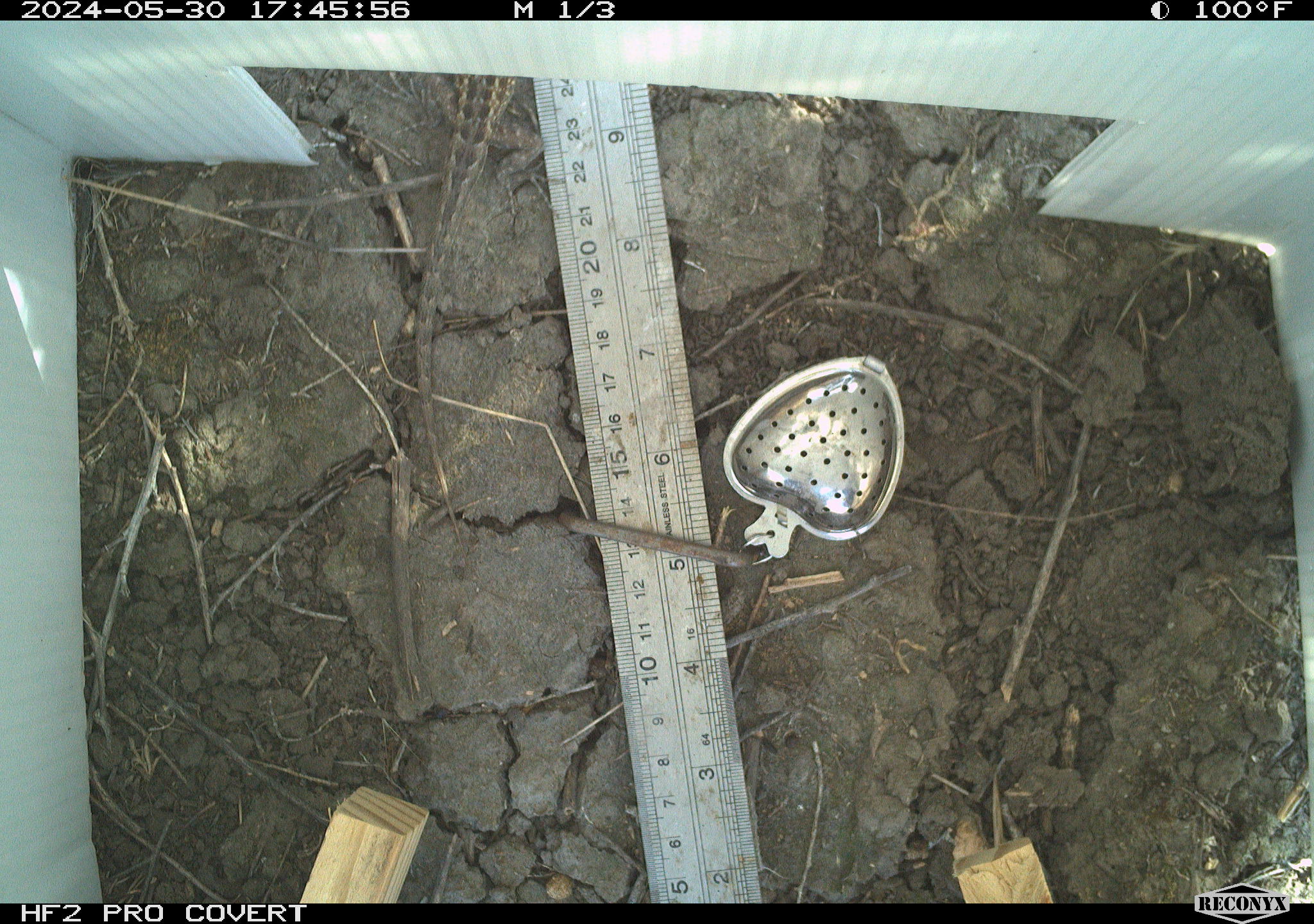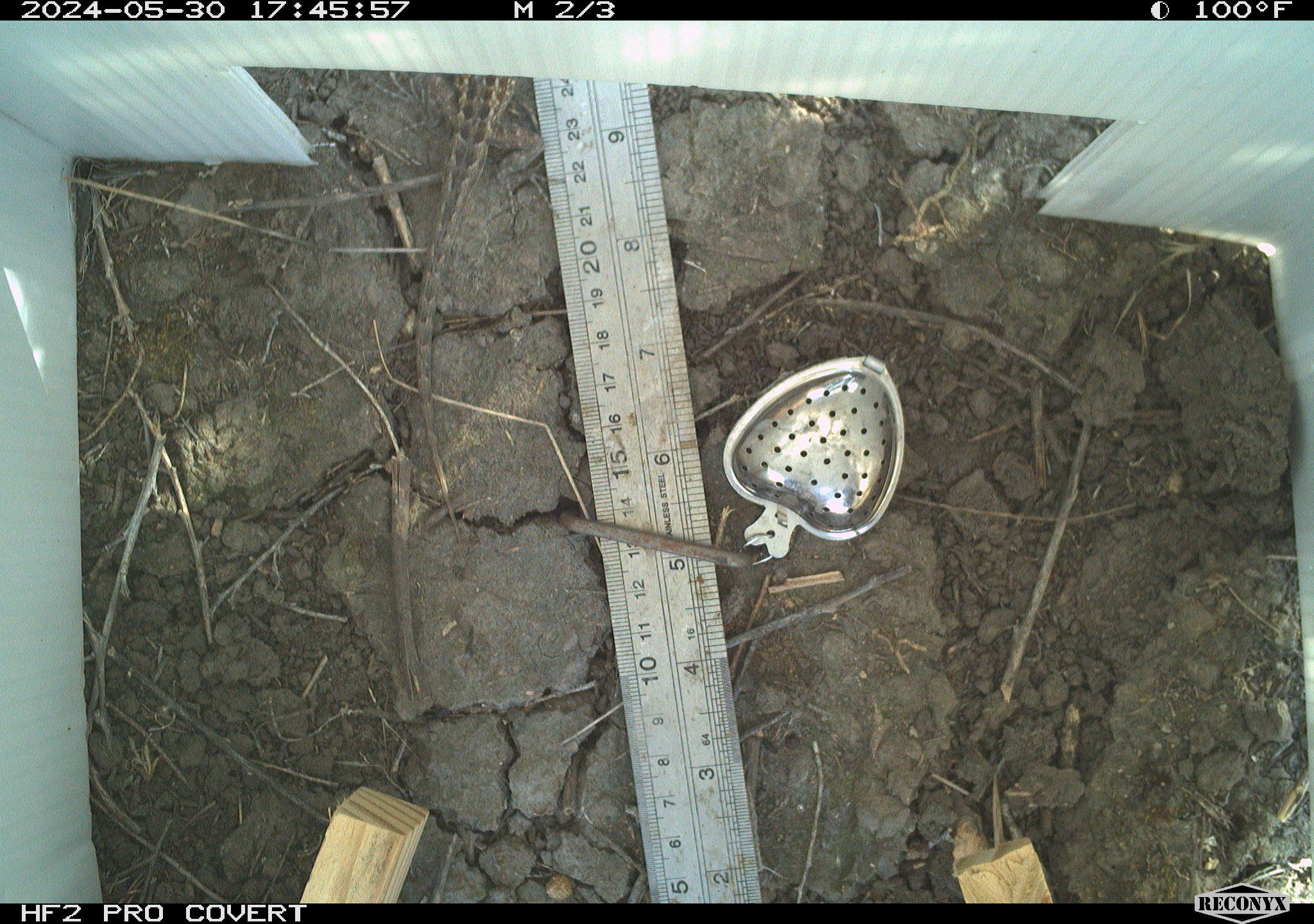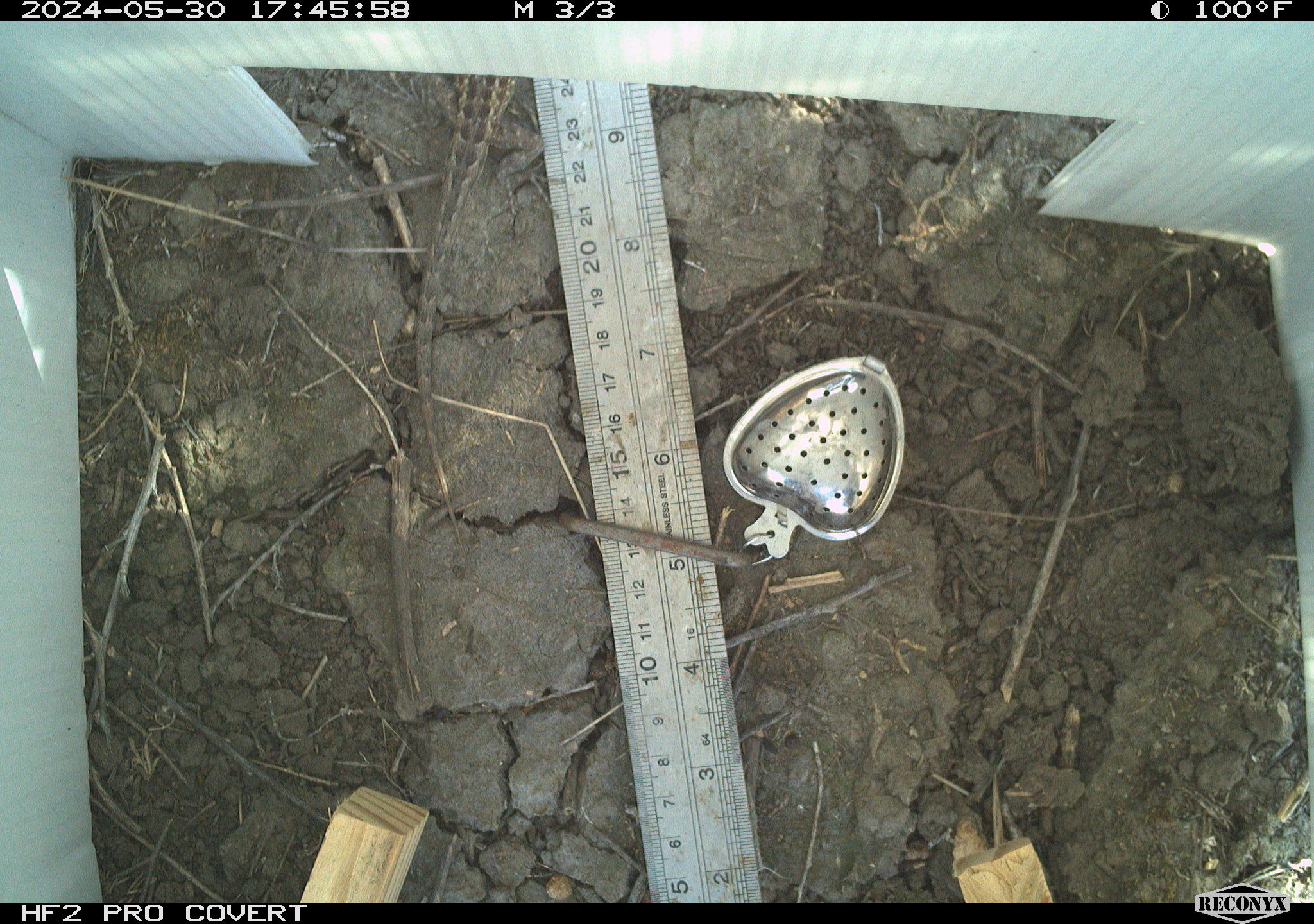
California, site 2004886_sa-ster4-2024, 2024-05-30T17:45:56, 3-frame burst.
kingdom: Animalia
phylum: Chordata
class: Reptilia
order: Squamata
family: Phrynosomatidae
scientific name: Phrynosomatidae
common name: phrynosomatid lizards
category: phrynosomatidae family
Phrynosomatidae family (phrynosomatid lizards) (Phrynosomatidae).